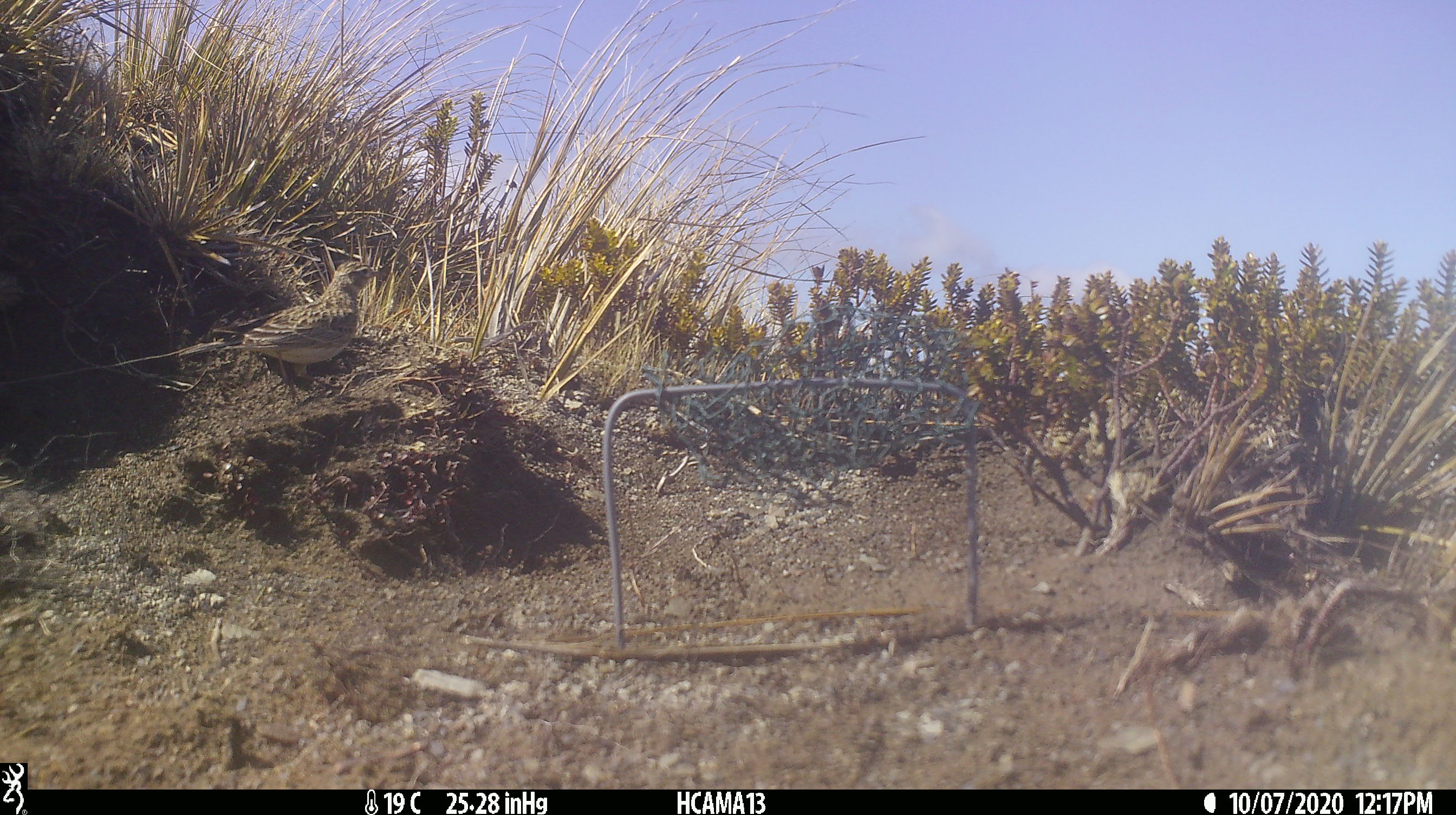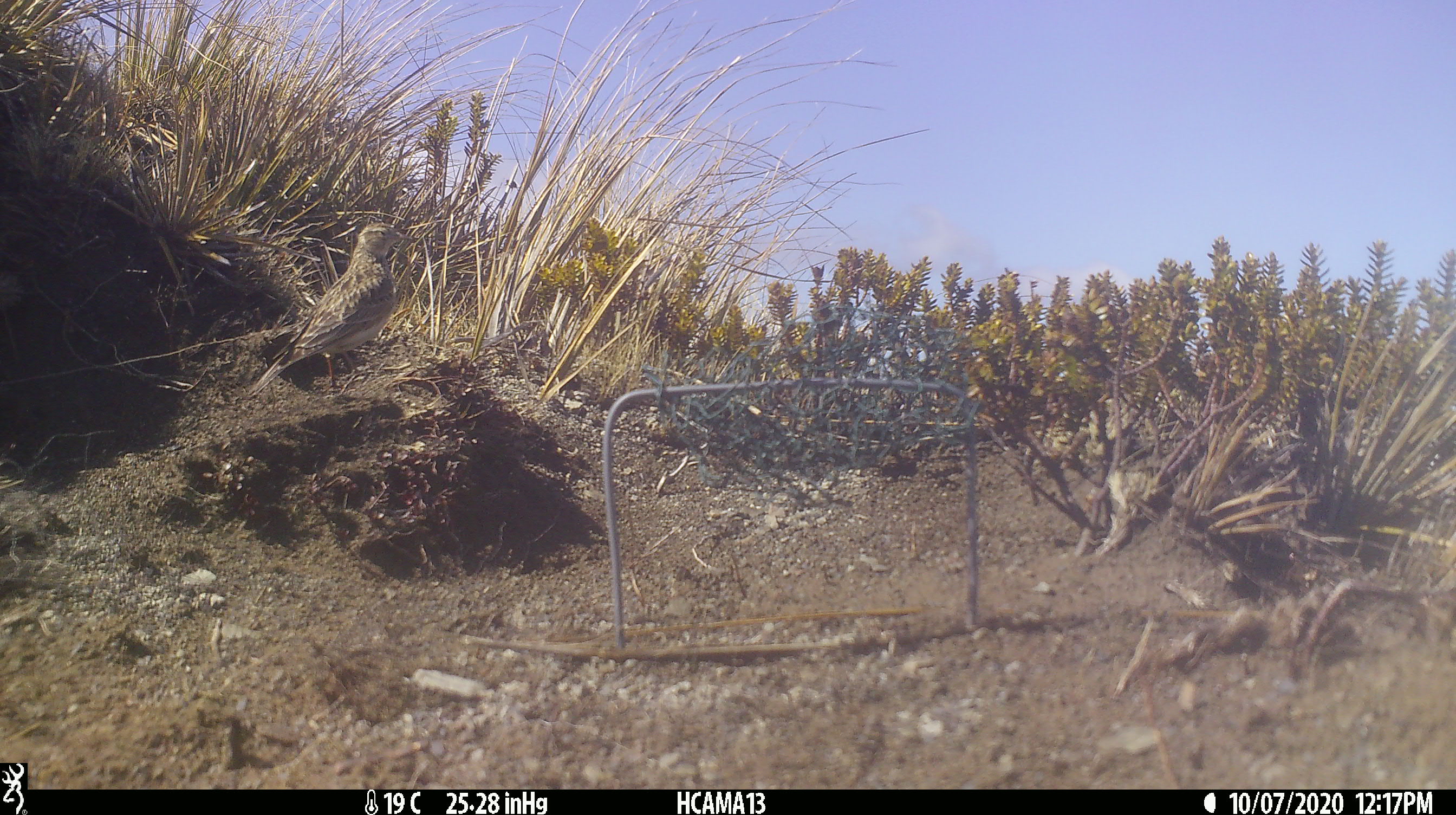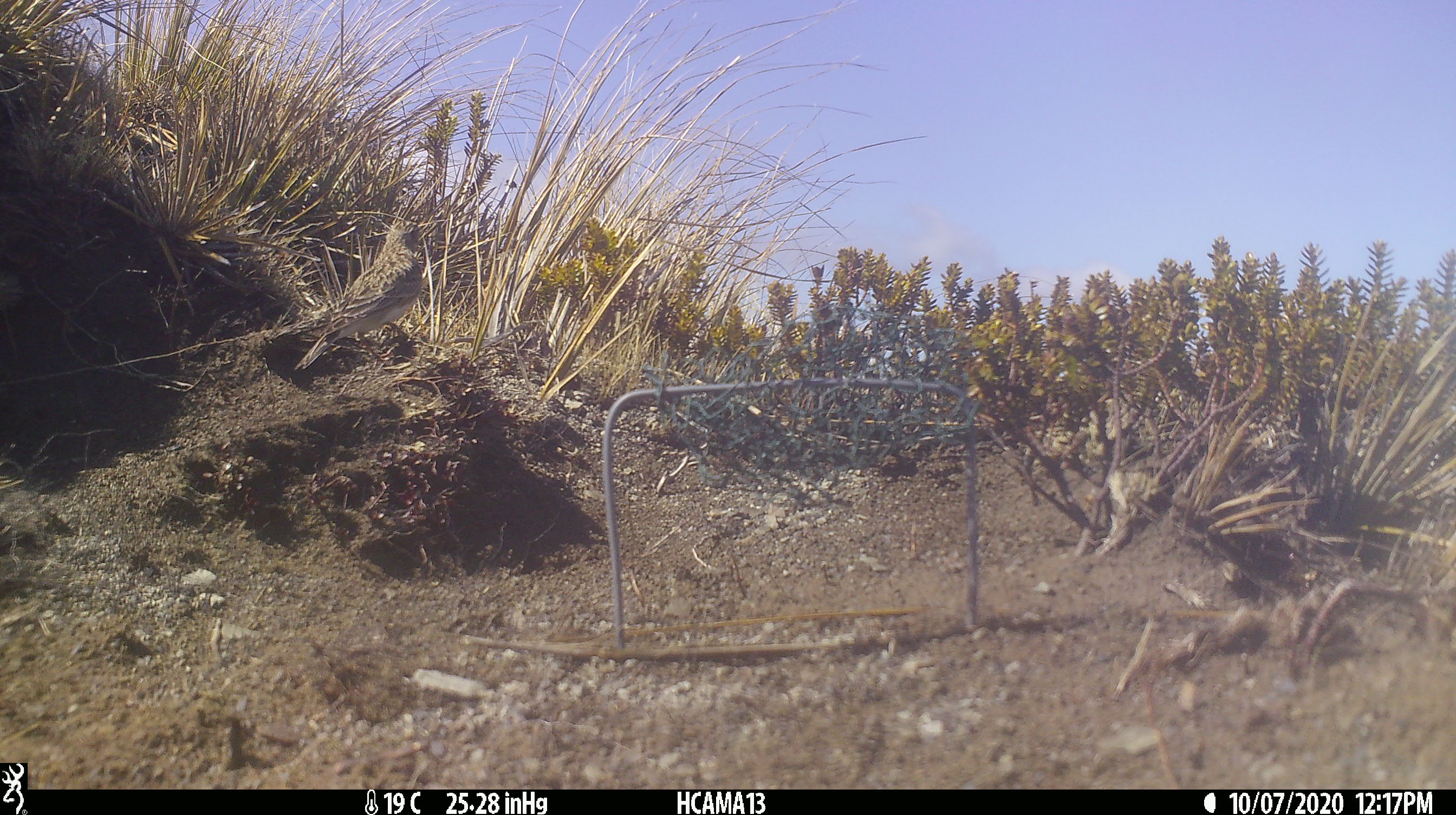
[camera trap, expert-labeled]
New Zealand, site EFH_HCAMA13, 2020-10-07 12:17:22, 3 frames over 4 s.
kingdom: Animalia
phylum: Chordata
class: Aves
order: Passeriformes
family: Motacillidae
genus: Anthus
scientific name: Anthus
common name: pipit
Pipit (Anthus).